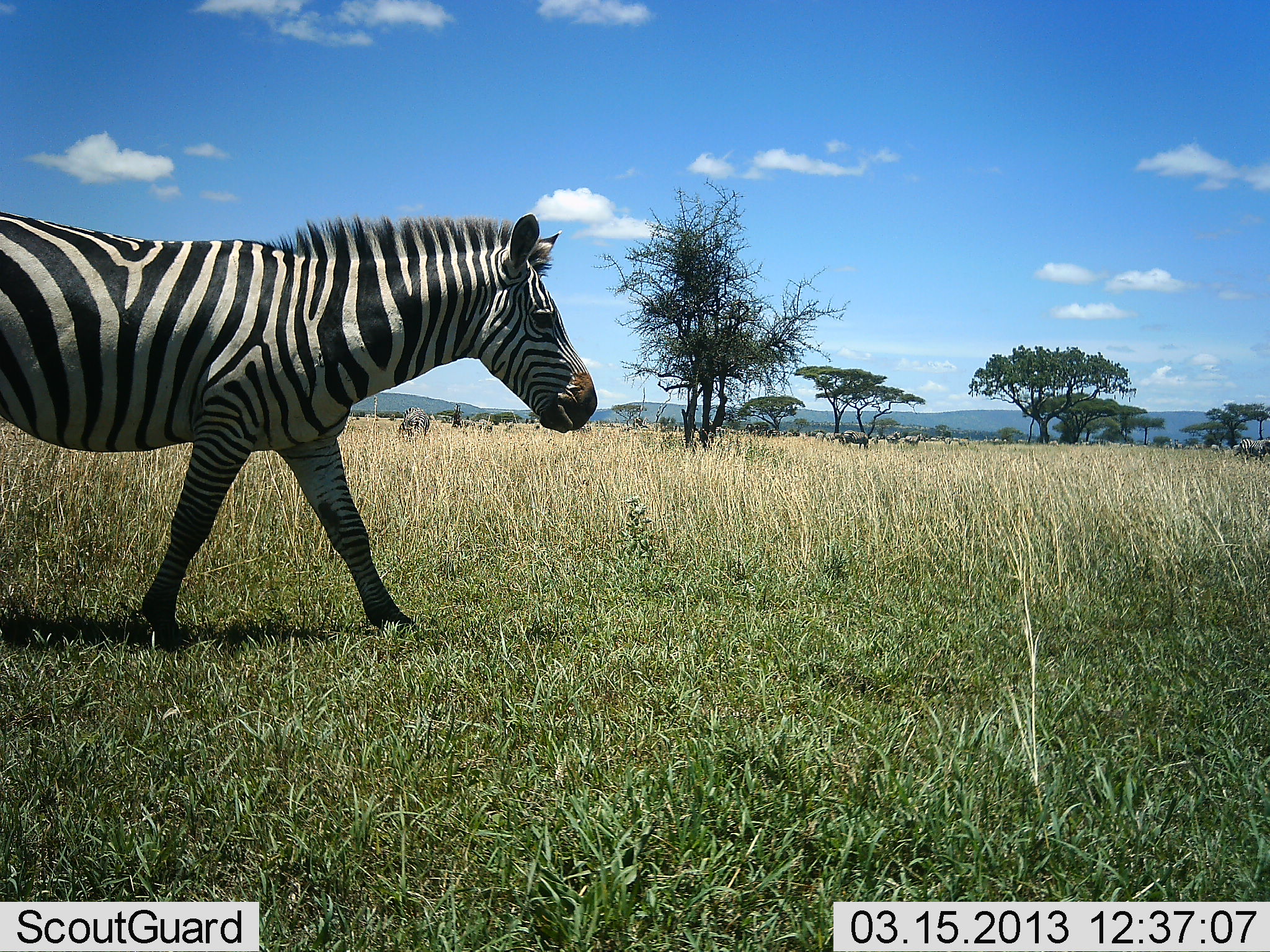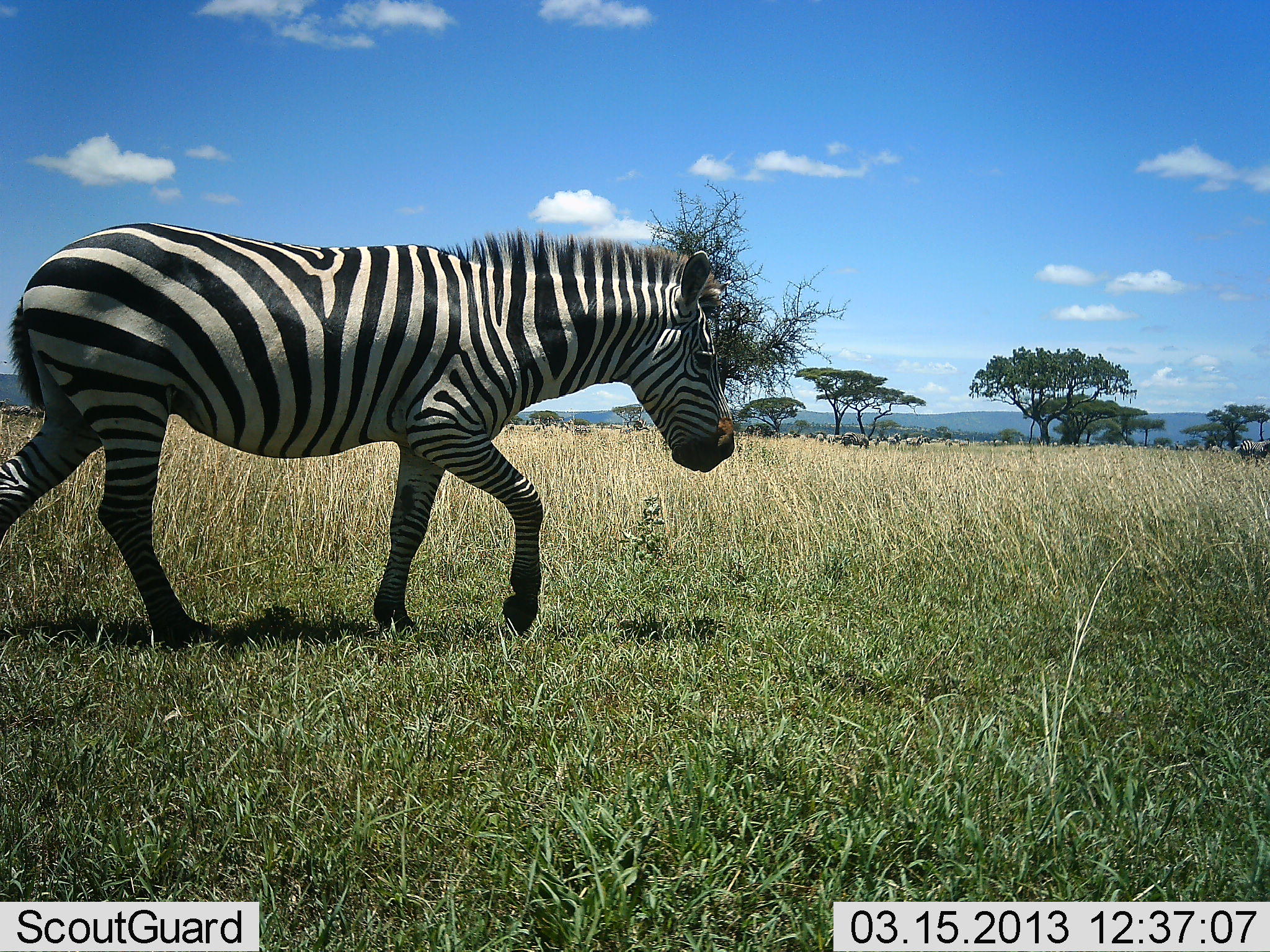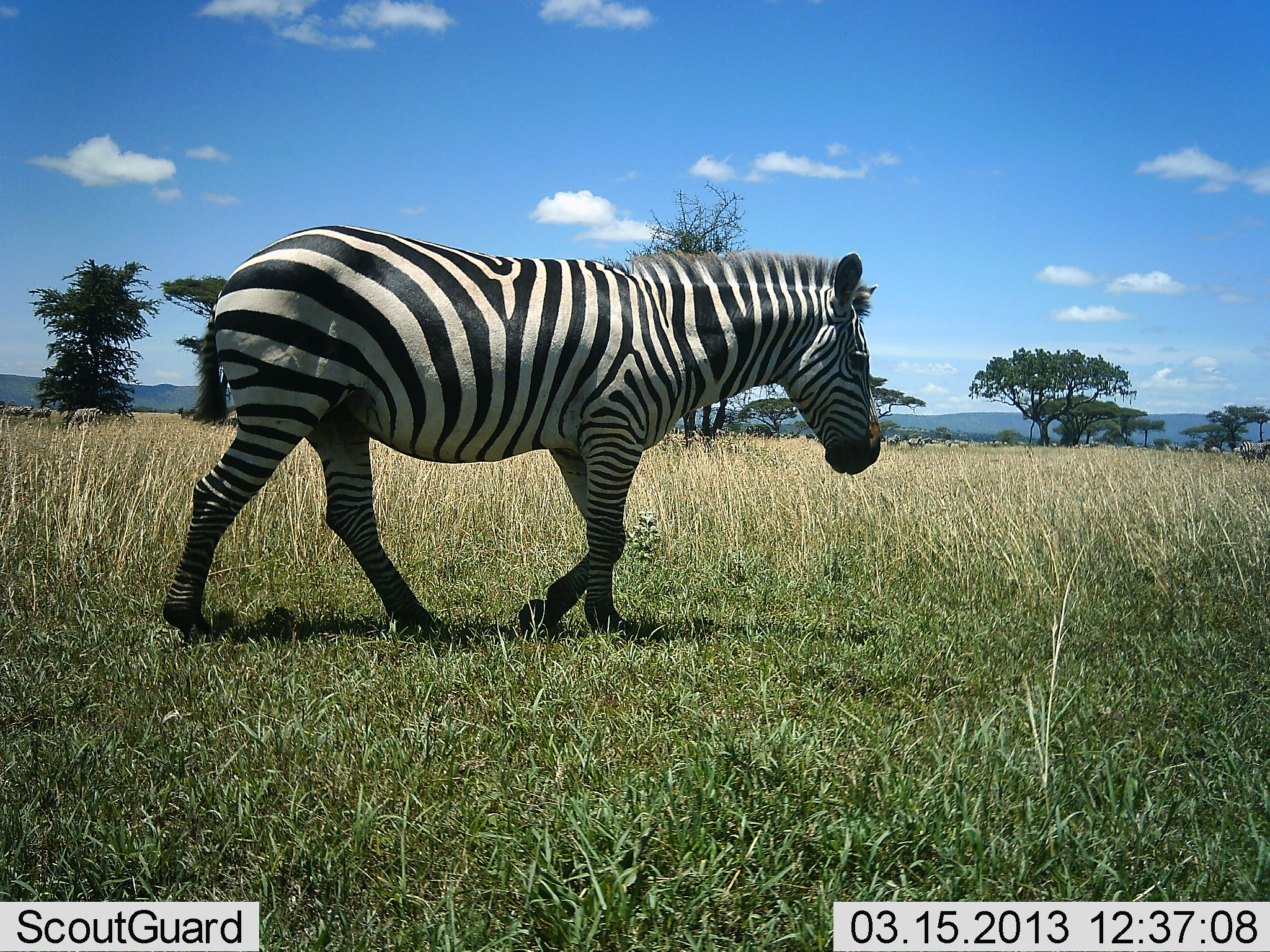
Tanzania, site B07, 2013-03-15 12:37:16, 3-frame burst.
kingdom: Animalia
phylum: Chordata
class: Mammalia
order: Perissodactyla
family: Equidae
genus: Equus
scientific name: Equus quagga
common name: plains zebra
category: zebra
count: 1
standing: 28%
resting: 8%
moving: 76%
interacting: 0%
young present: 0%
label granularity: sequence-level